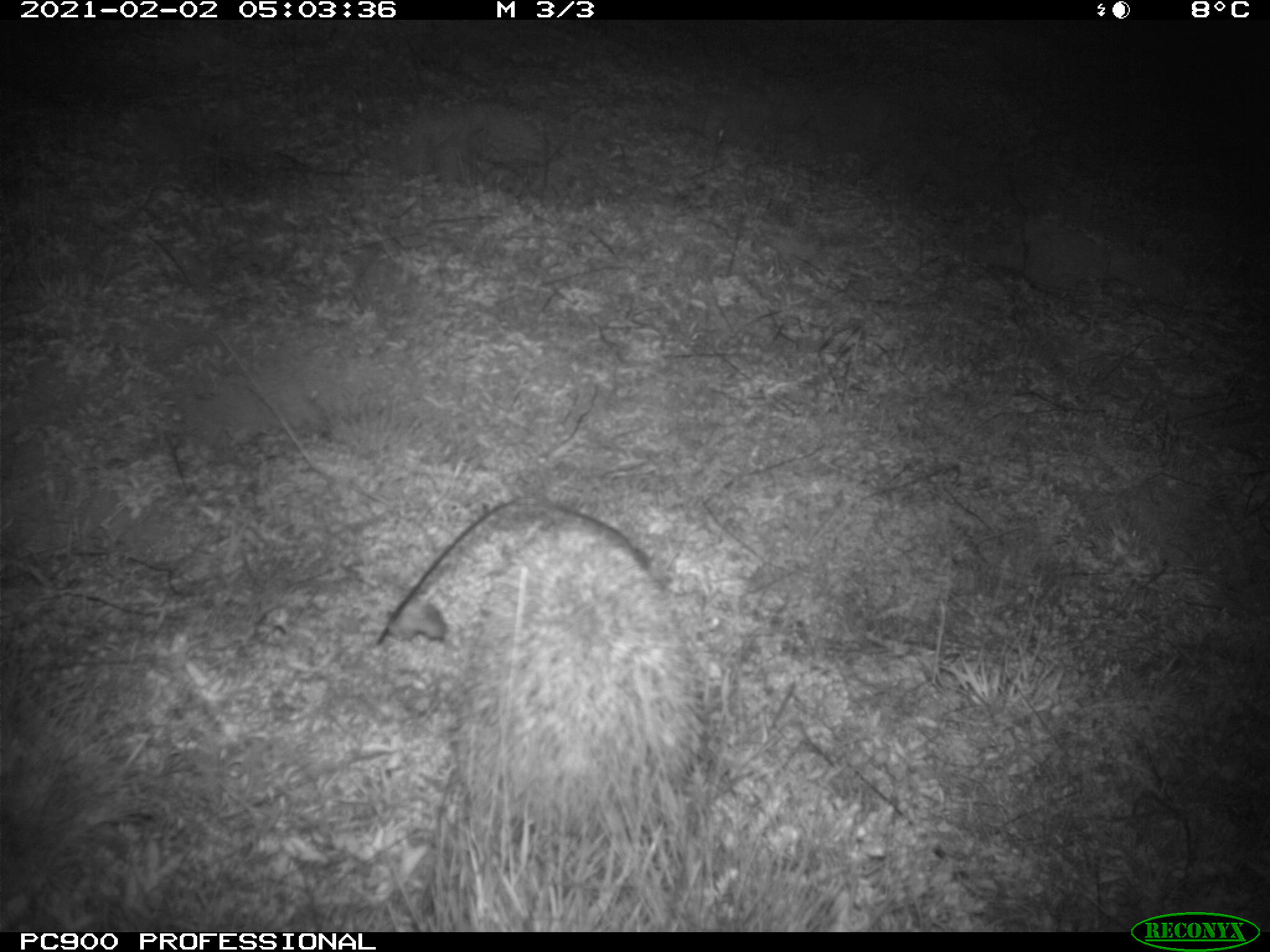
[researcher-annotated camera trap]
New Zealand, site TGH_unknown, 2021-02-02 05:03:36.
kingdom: Animalia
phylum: Chordata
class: Mammalia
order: Eulipotyphla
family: Erinaceidae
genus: Erinaceus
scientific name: Erinaceus europaeus europaeus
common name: european hedgehog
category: hedgehog